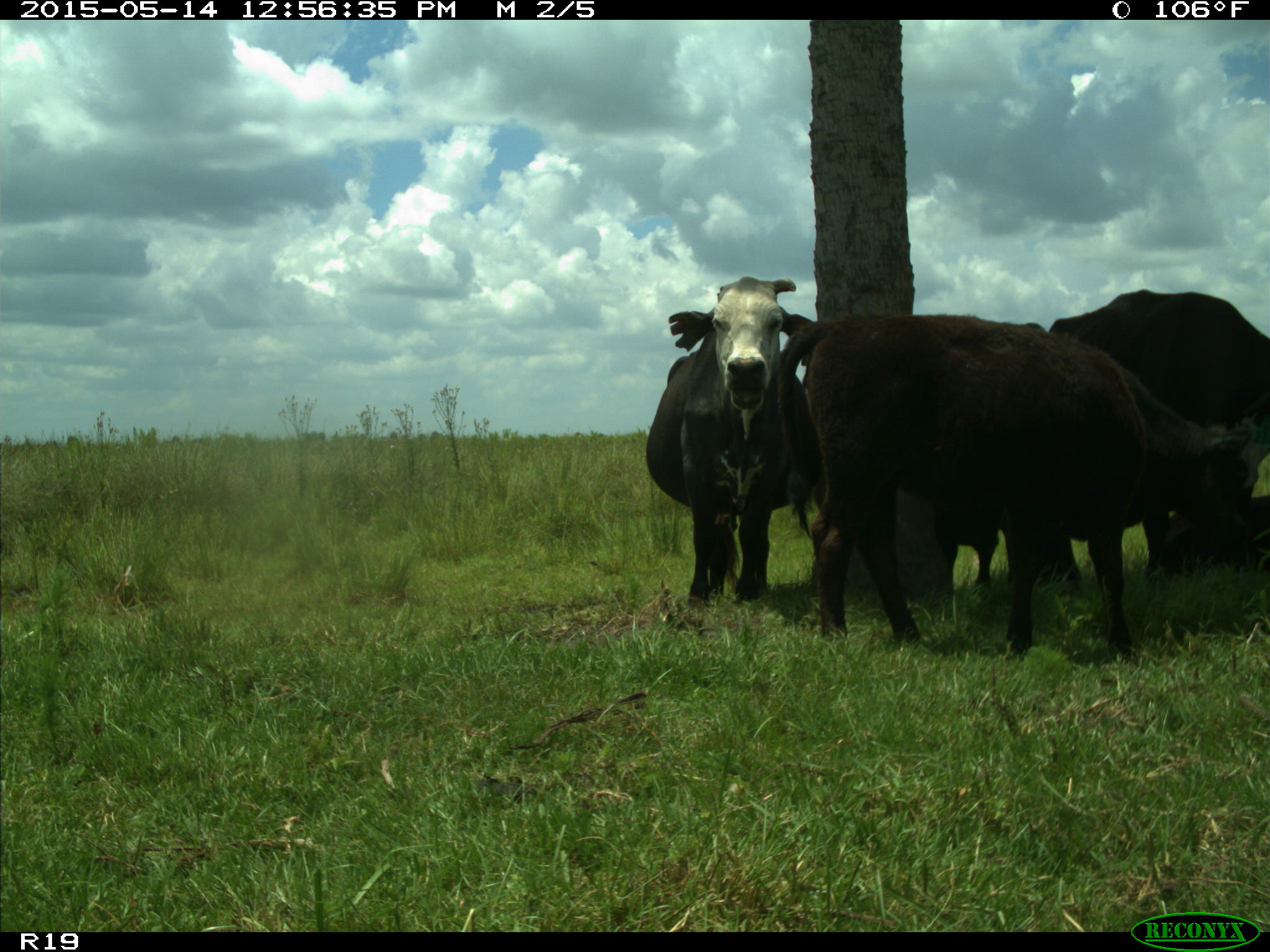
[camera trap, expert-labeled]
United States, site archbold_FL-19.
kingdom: Animalia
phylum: Chordata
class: Mammalia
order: Artiodactyla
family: Bovidae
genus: Bos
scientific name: Bos taurus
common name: domestic cow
Bos taurus (domestic cow).